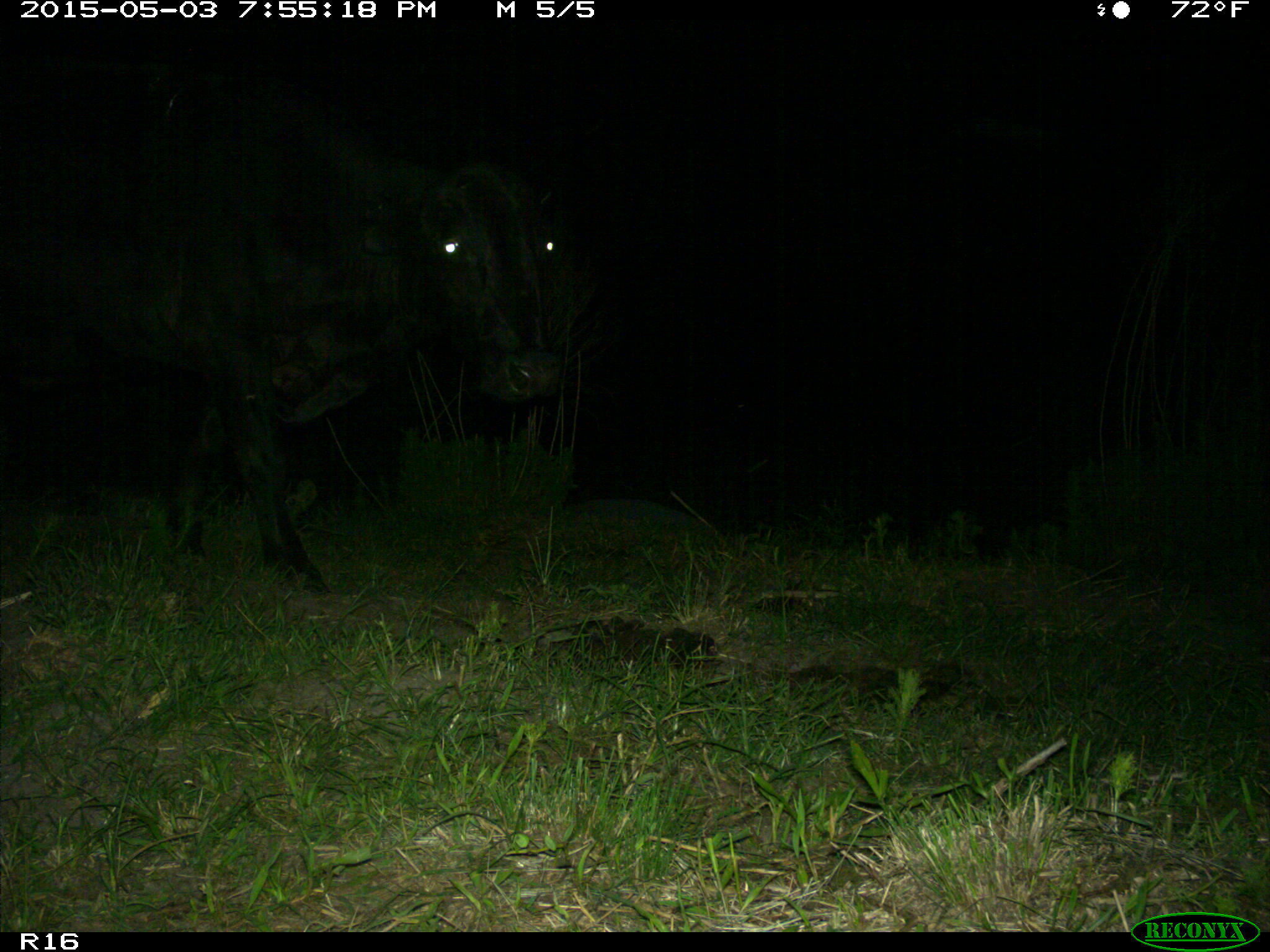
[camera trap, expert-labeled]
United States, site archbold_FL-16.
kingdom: Animalia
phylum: Chordata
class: Mammalia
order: Artiodactyla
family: Bovidae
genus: Bos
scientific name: Bos taurus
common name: domestic cow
Bos taurus (domestic cow).